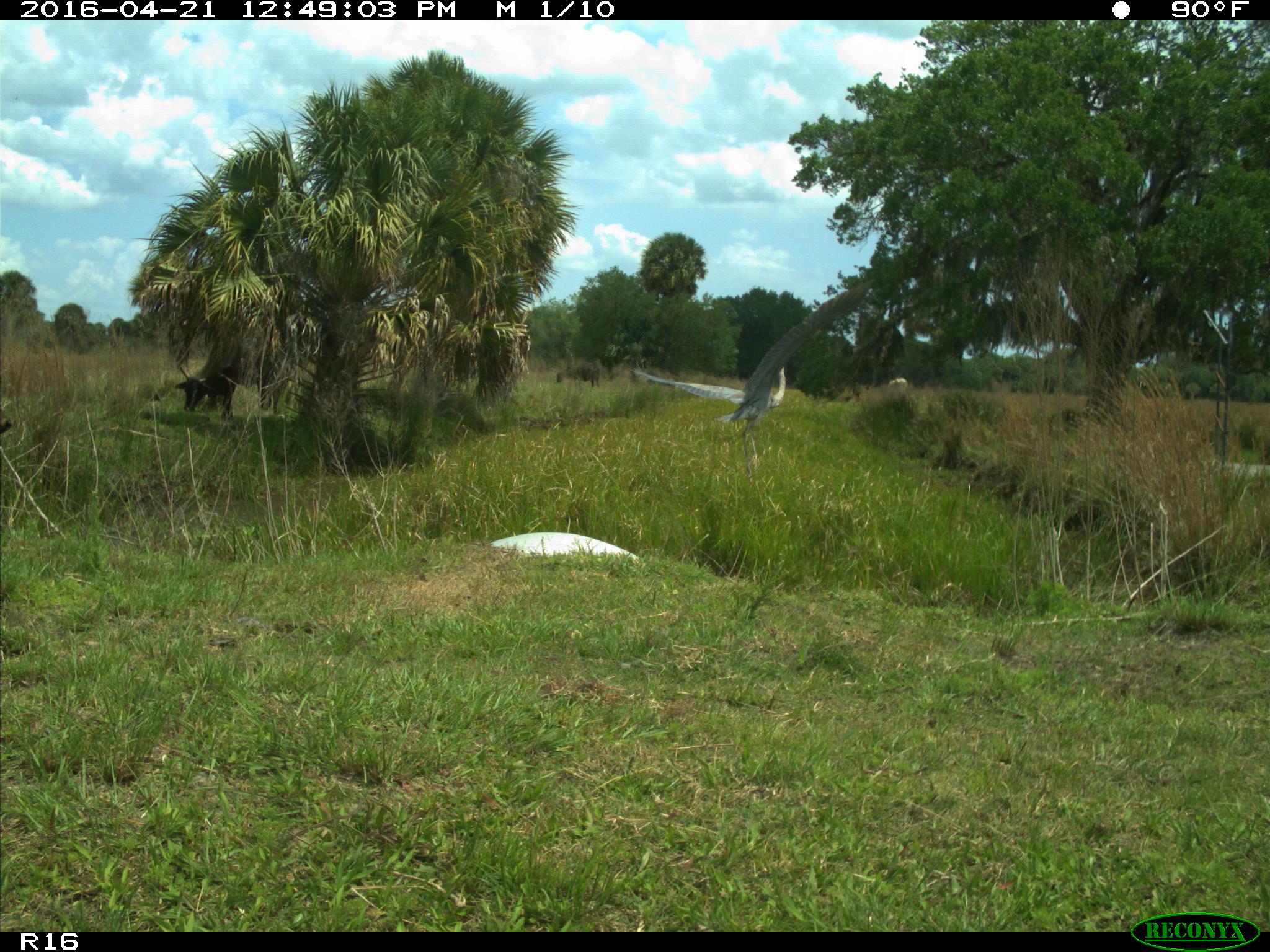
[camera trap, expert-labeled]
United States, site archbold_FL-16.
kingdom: Animalia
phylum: Chordata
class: Aves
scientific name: Aves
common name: birds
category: unidentified bird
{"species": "unidentified bird (birds) (Aves)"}